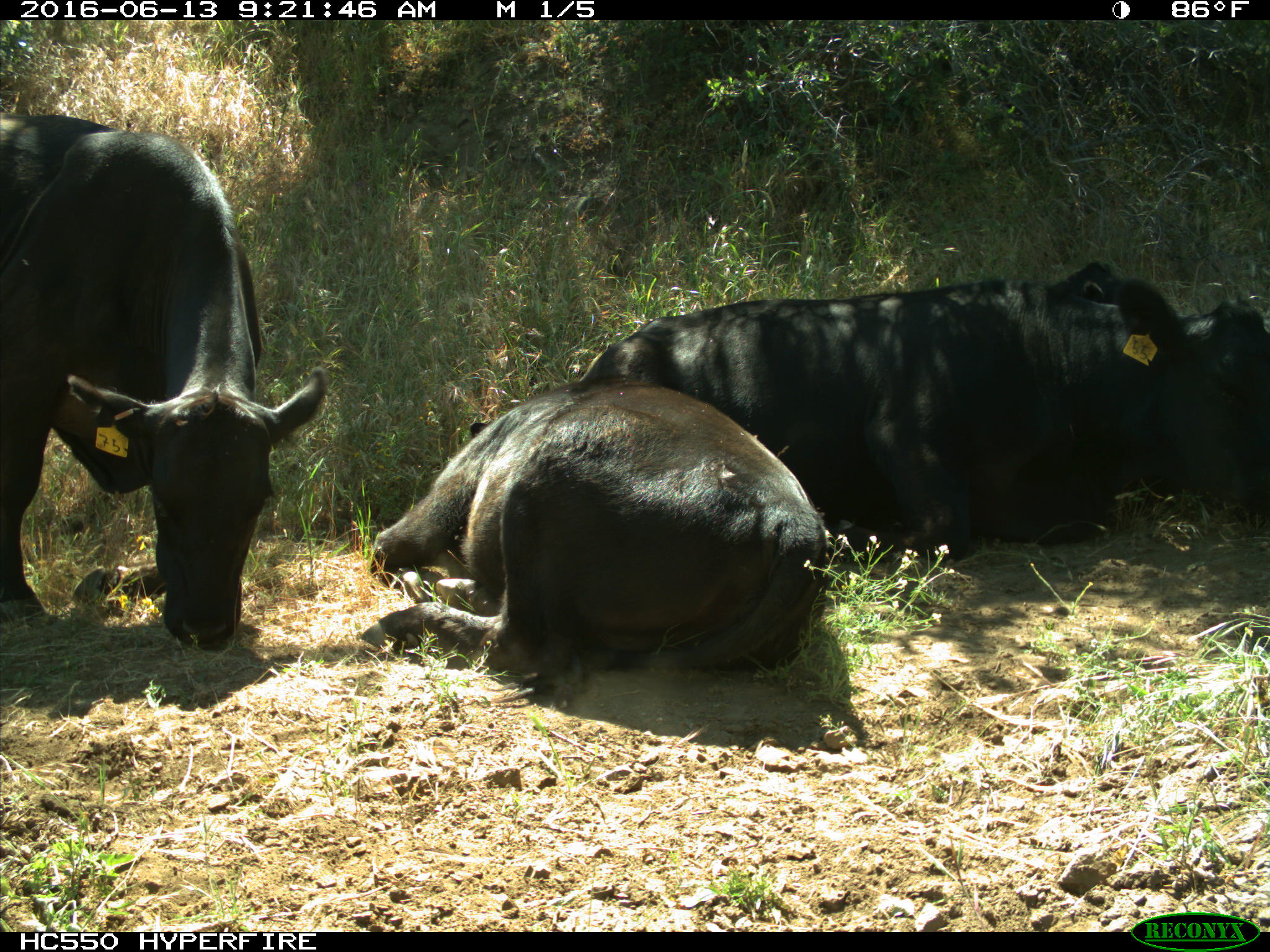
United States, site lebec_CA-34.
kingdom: Animalia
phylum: Chordata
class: Mammalia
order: Artiodactyla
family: Bovidae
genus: Bos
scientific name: Bos taurus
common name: domestic cow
Bos taurus (domestic cow).